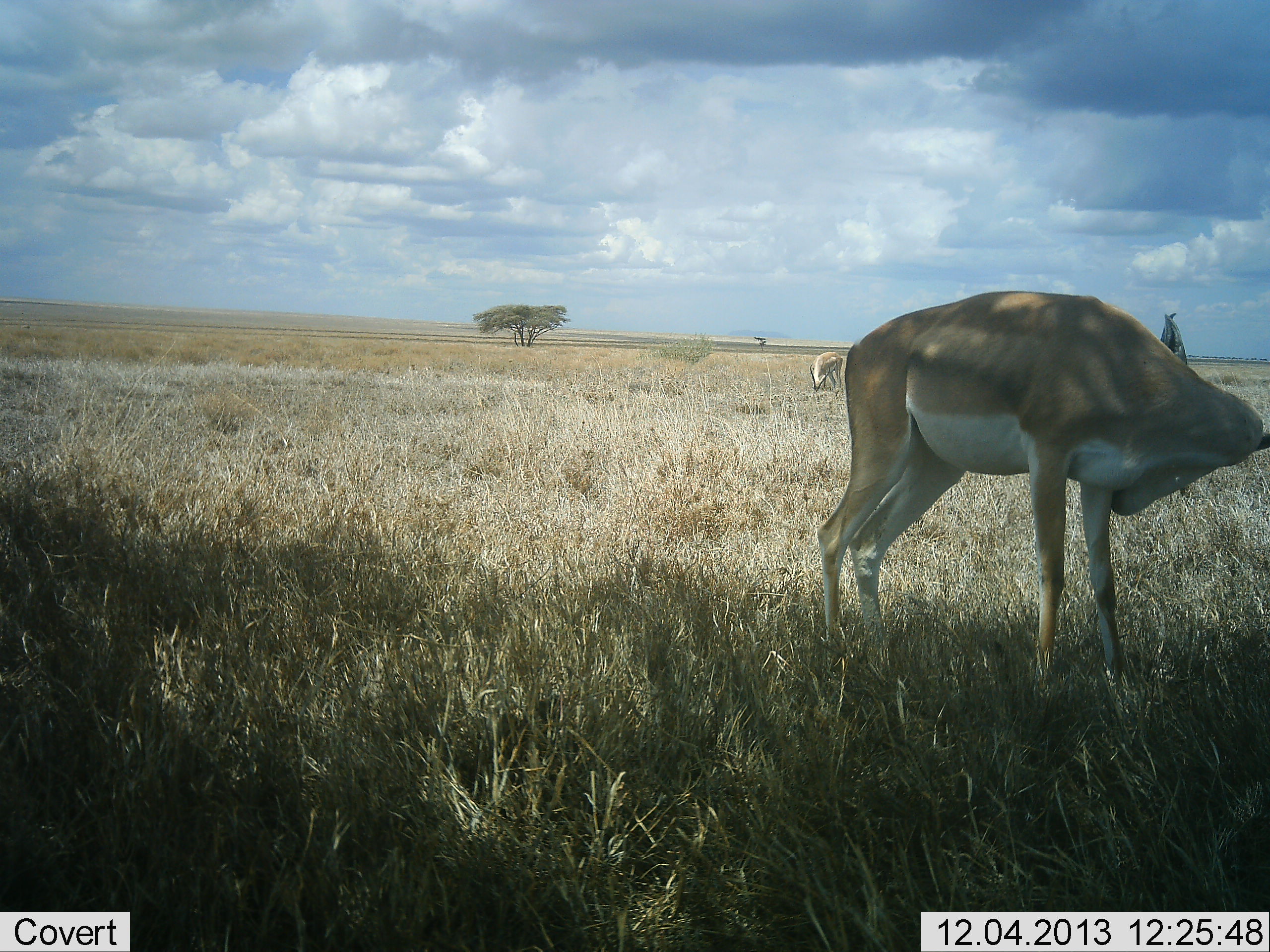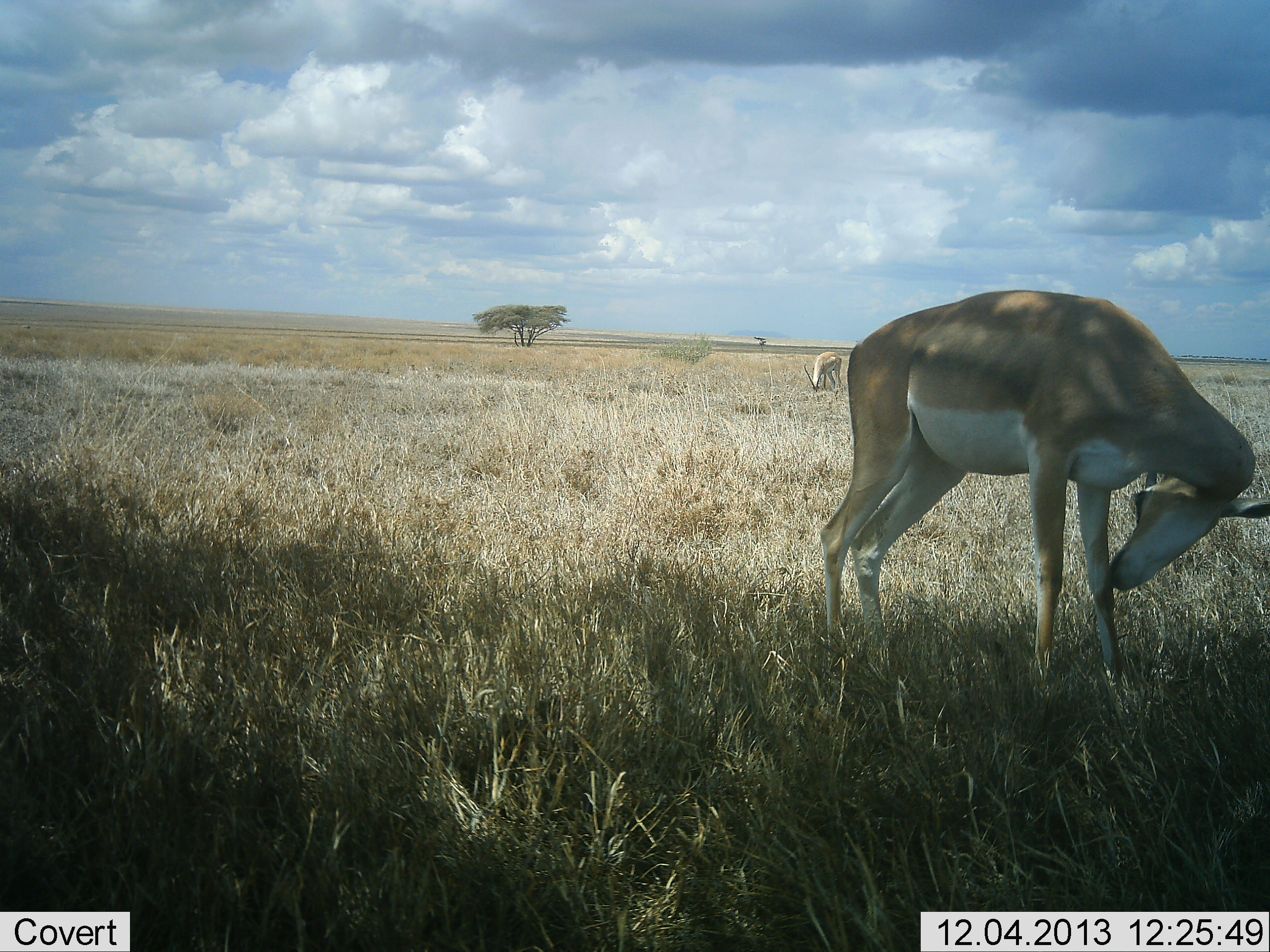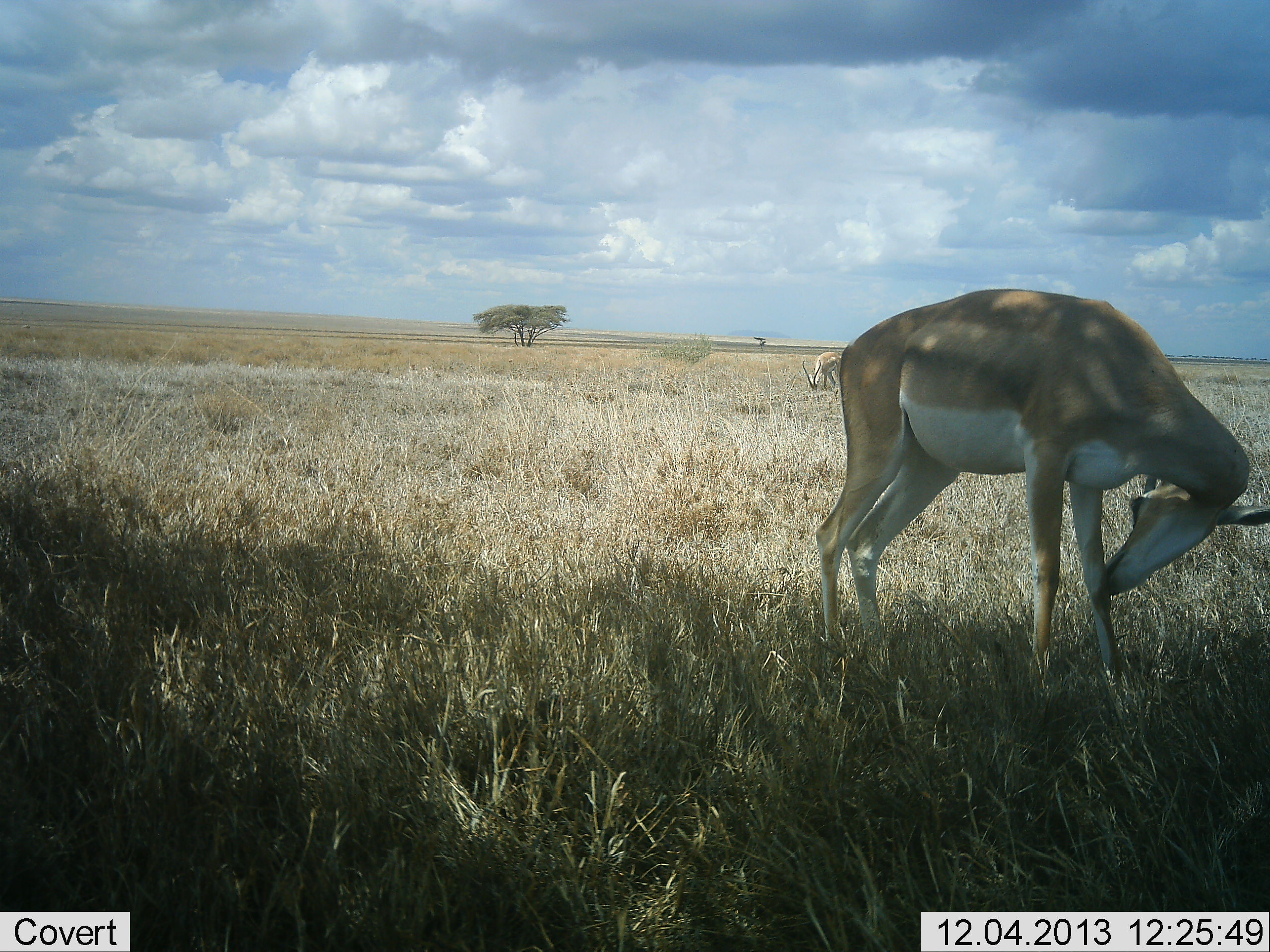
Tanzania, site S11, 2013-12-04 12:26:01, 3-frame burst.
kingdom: Animalia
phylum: Chordata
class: Mammalia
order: Artiodactyla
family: Bovidae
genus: Nanger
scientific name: Nanger granti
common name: grant's gazelle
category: gazellegrants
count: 2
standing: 80%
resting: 0%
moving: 20%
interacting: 0%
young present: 0%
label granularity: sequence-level